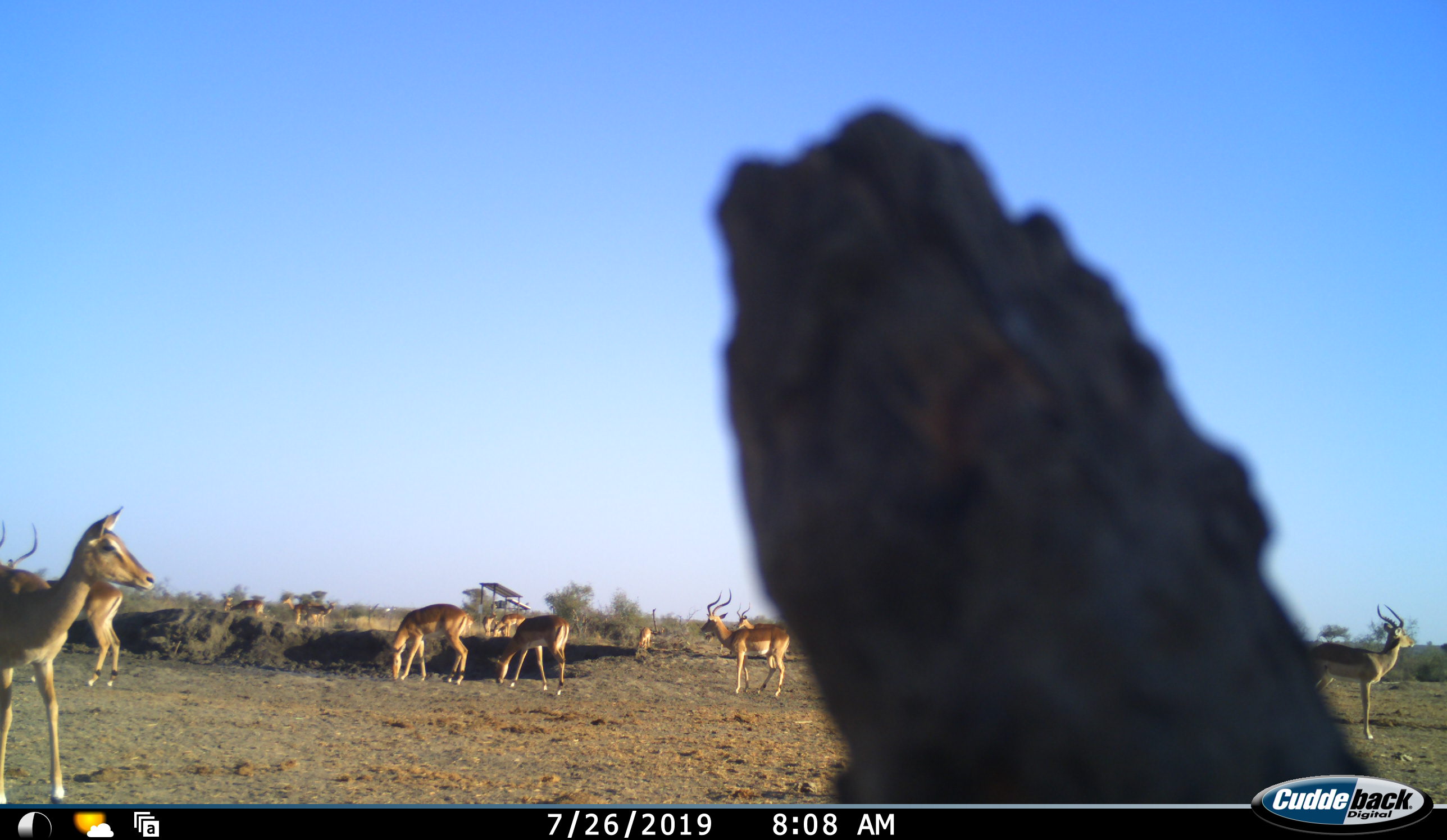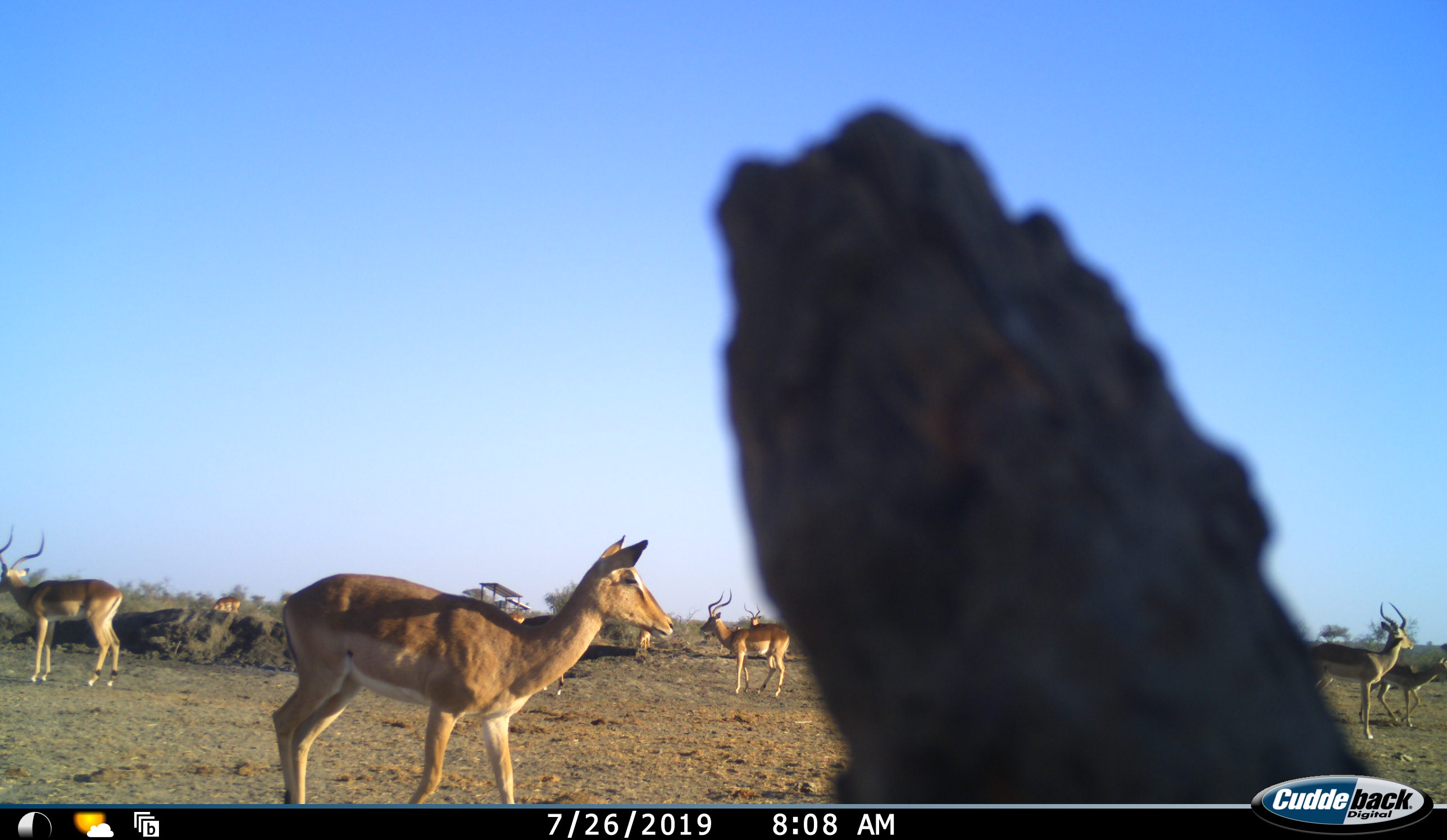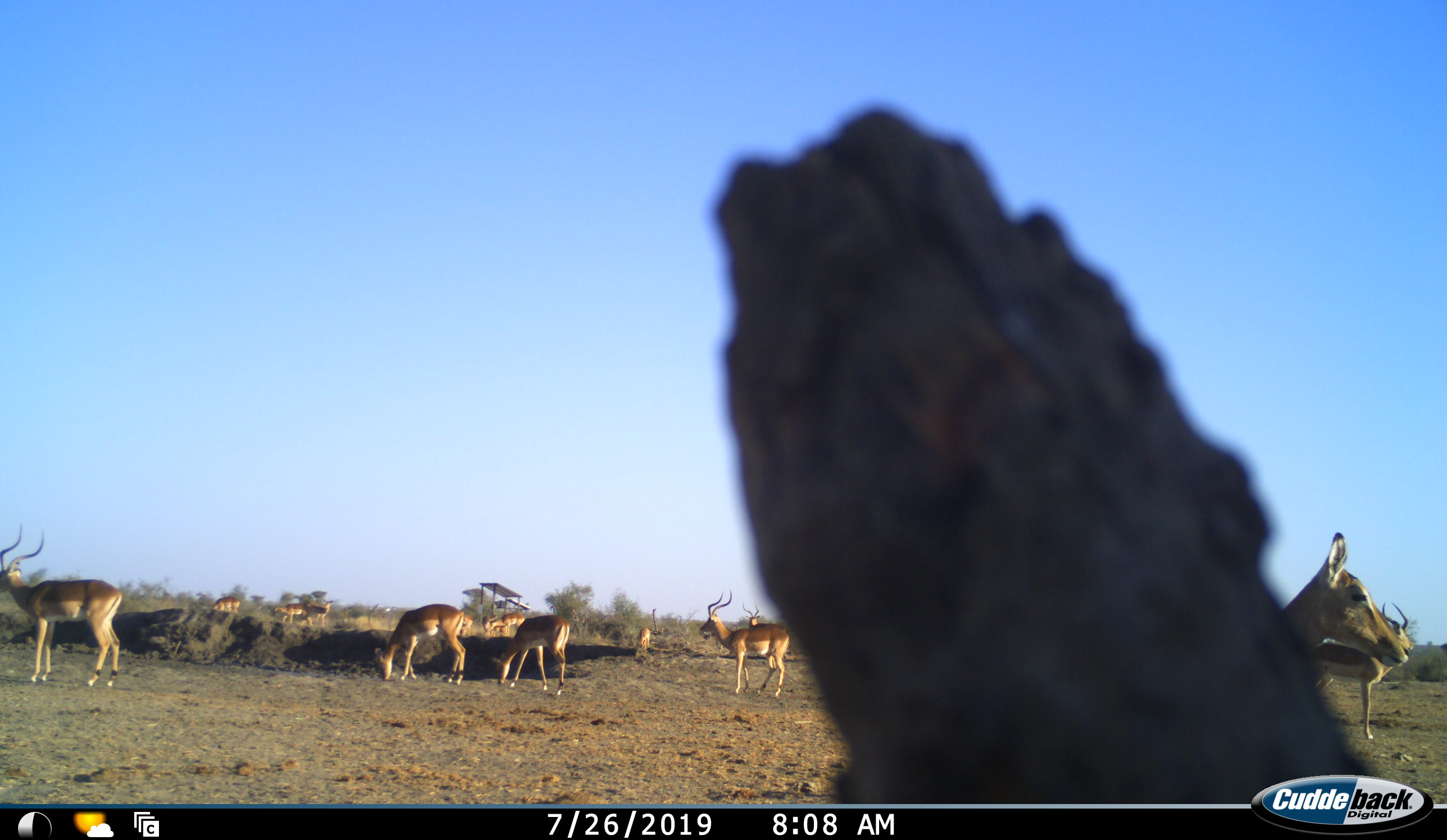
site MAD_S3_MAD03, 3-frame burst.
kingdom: Animalia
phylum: Chordata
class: Mammalia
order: Artiodactyla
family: Bovidae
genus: Aepyceros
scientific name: Aepyceros melampus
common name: impala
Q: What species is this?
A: Impala (Aepyceros melampus).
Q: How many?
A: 11-50.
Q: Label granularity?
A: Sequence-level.